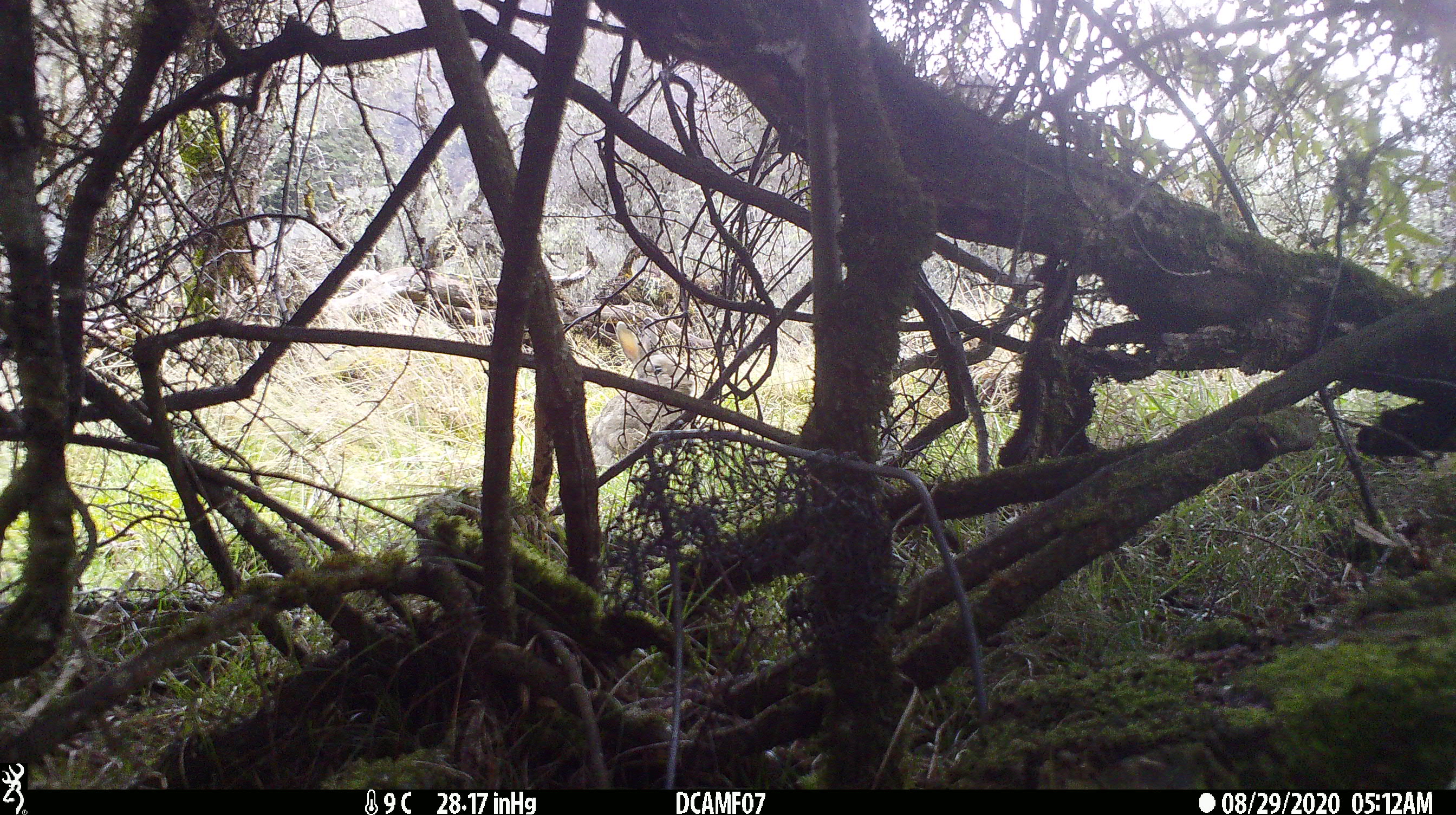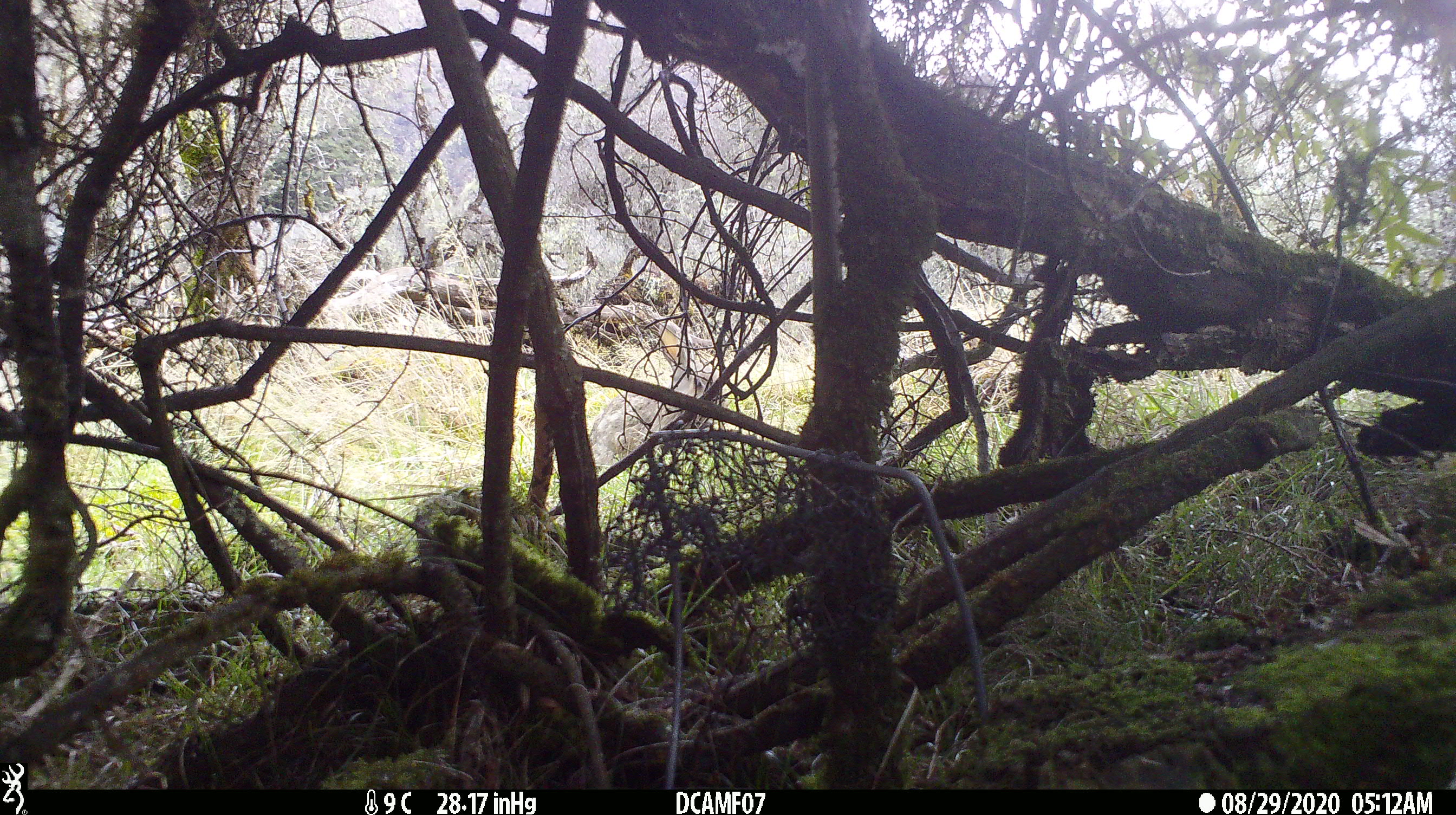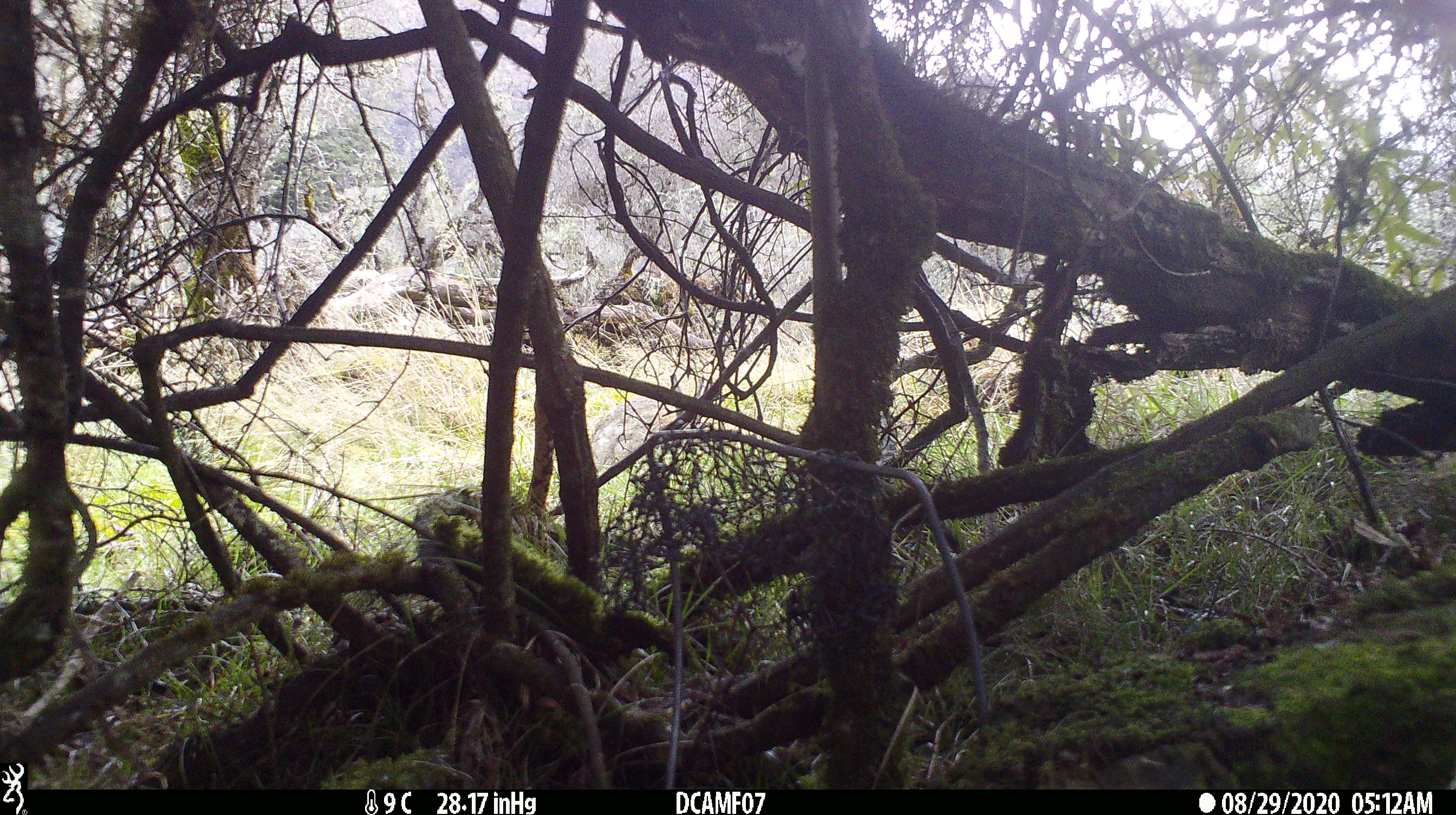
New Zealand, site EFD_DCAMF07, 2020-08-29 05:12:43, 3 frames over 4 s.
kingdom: Animalia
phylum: Chordata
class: Mammalia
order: Lagomorpha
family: Leporidae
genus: Oryctolagus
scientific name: Oryctolagus cuniculus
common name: european rabbit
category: rabbit